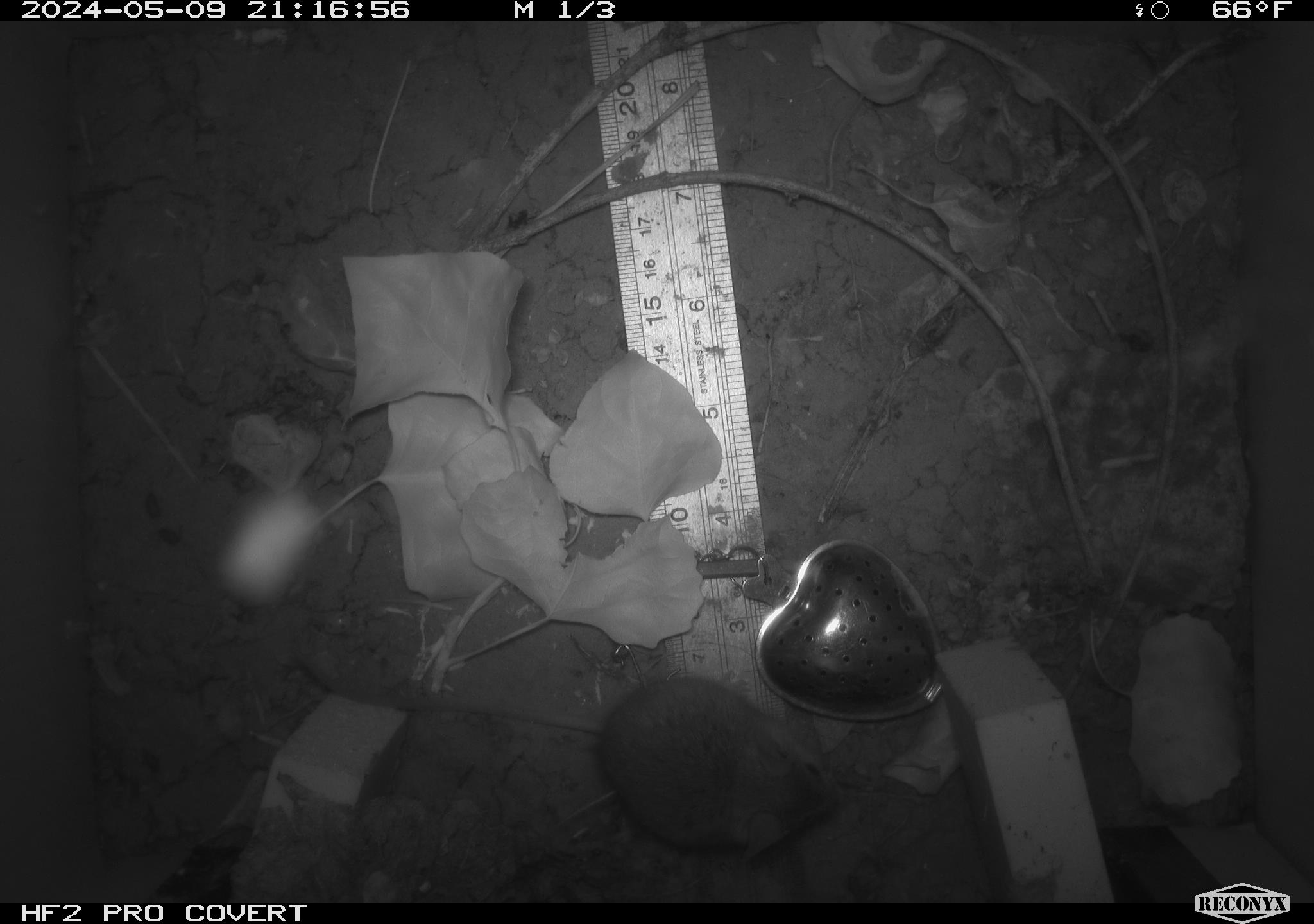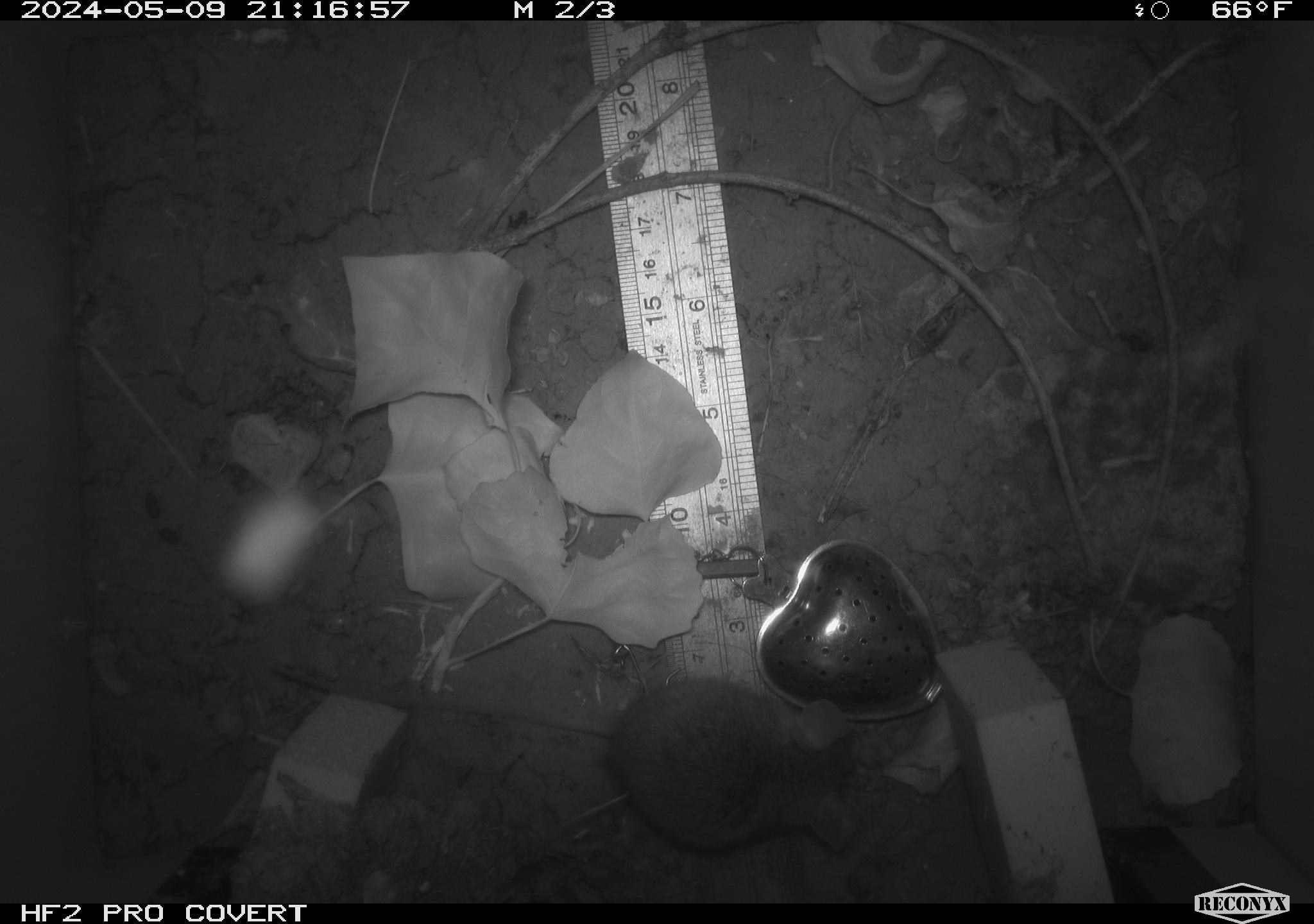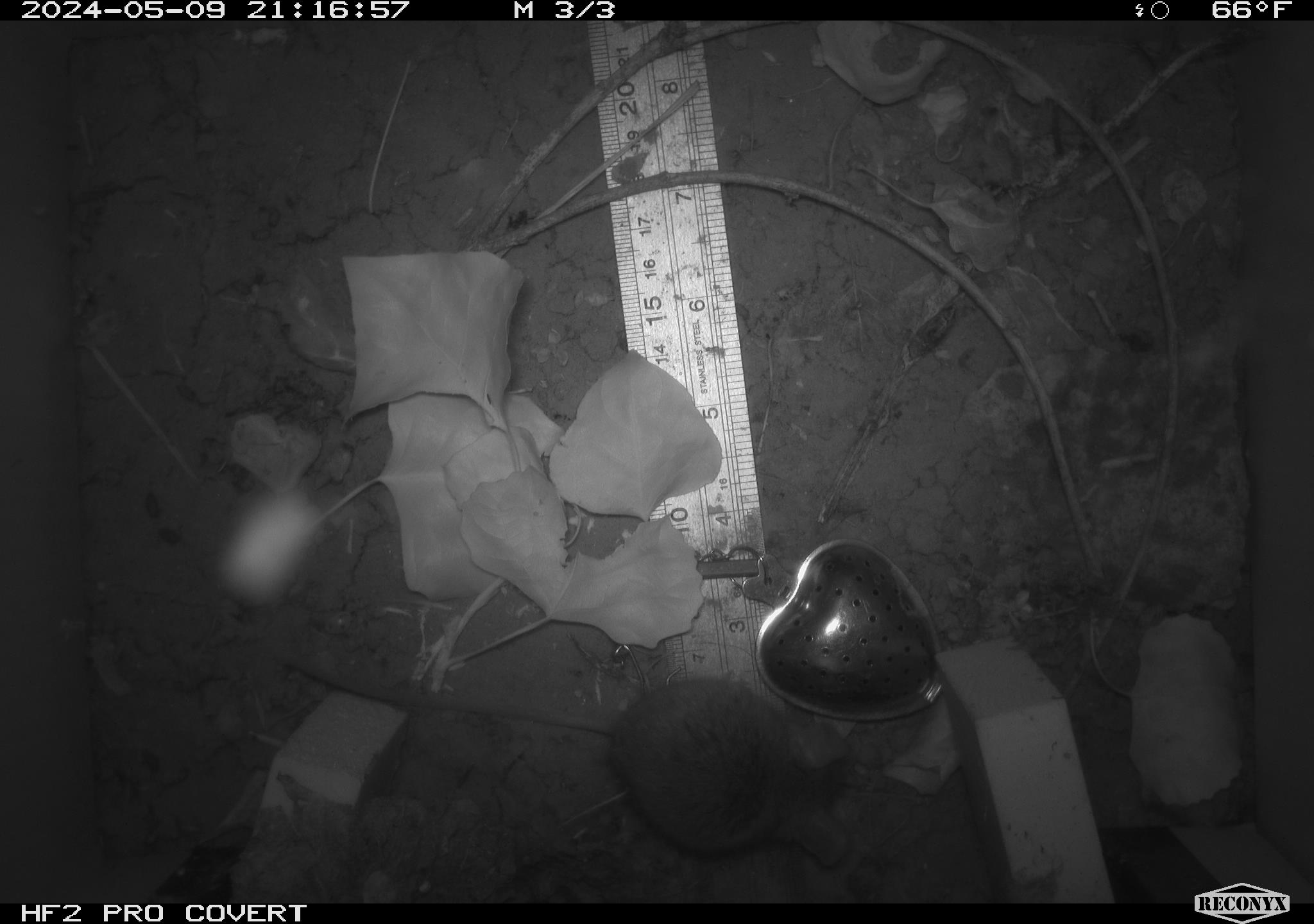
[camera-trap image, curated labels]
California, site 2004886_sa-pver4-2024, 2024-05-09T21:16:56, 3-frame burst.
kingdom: Animalia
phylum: Chordata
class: Mammalia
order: Rodentia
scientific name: Rodentia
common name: mouse species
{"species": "mouse species (Rodentia)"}